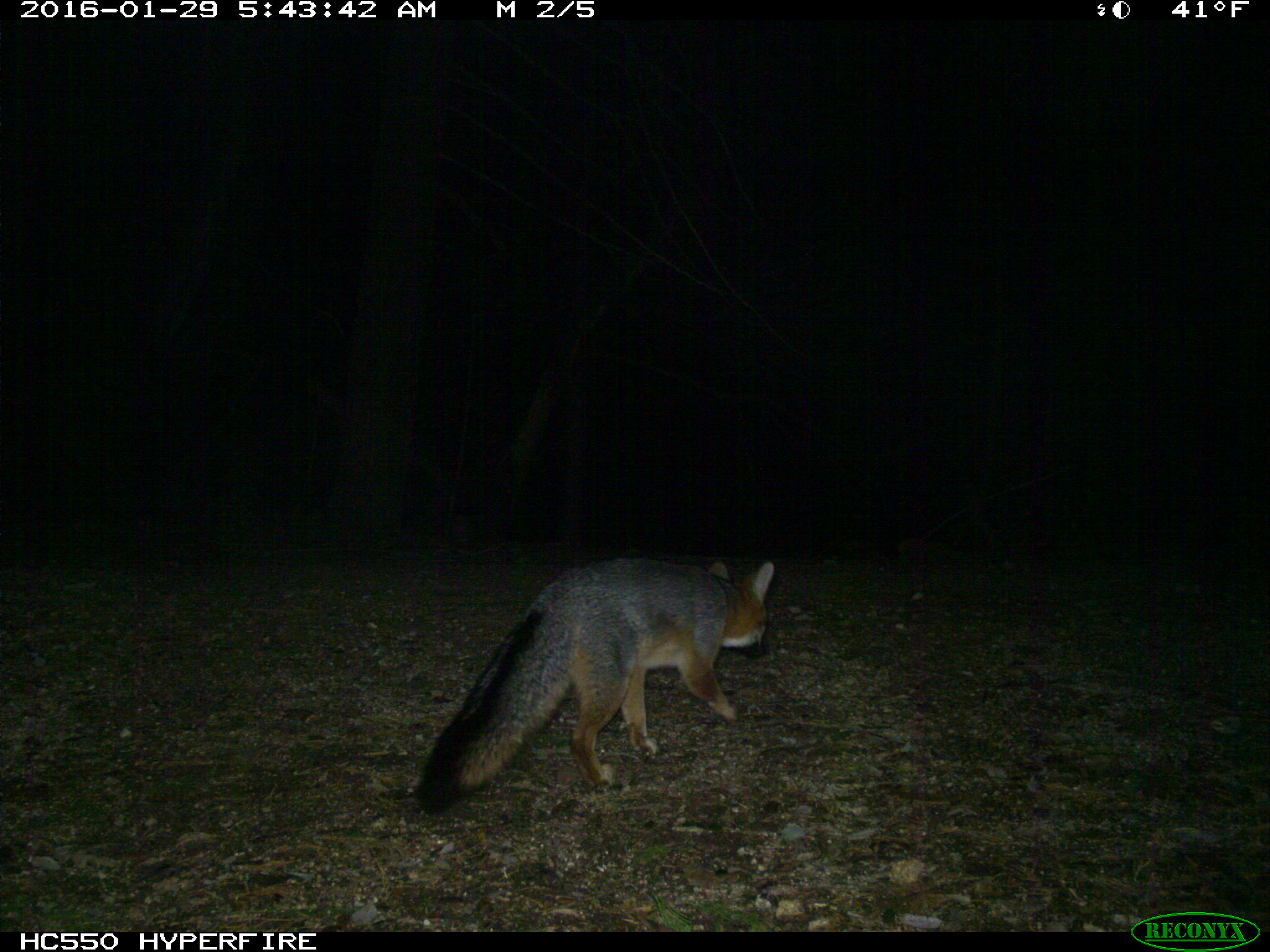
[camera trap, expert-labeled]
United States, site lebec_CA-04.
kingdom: Animalia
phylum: Chordata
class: Mammalia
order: Carnivora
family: Canidae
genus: Urocyon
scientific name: Urocyon cinereoargenteus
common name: gray fox